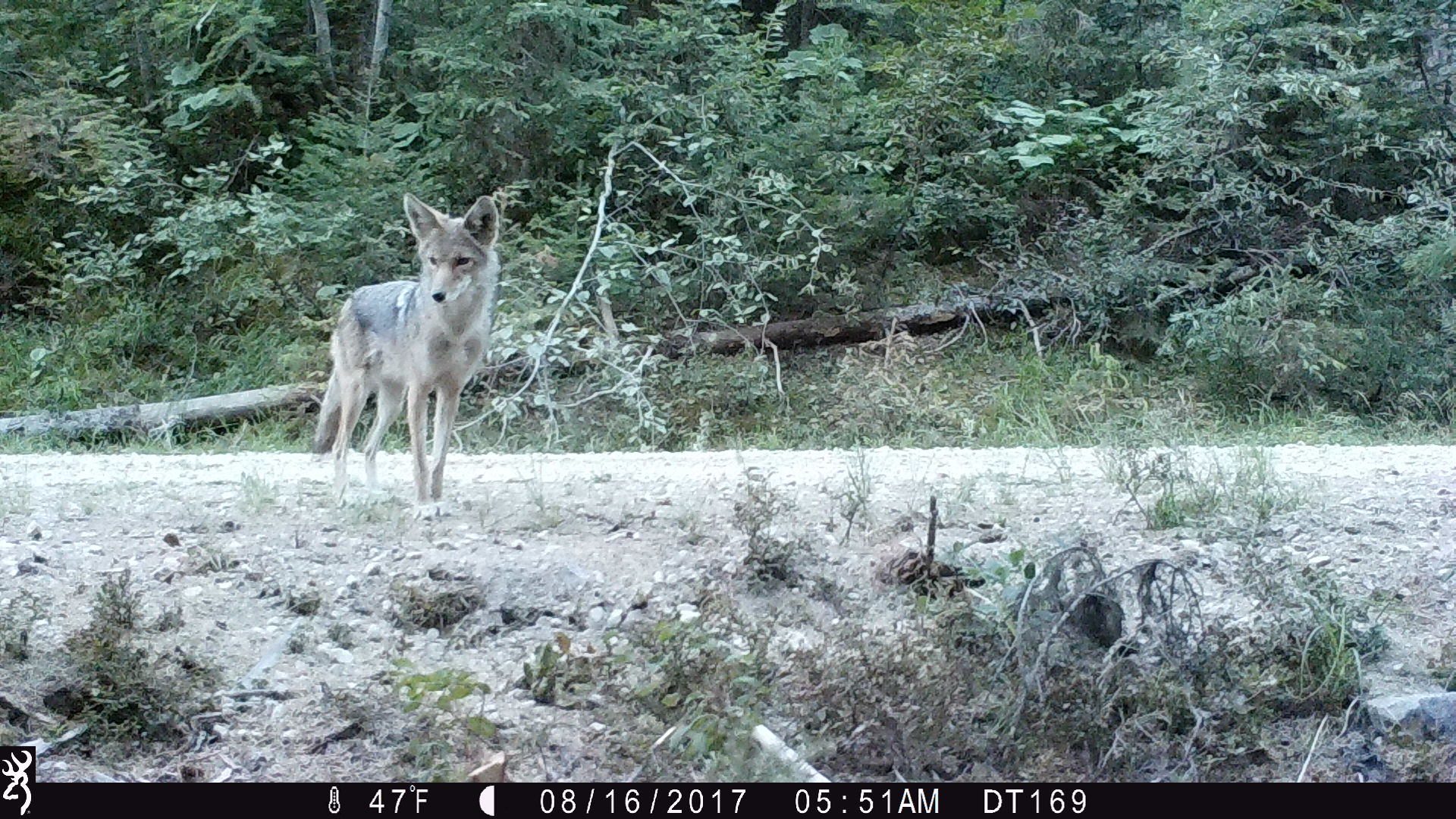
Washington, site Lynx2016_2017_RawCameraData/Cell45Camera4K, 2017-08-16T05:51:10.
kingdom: Animalia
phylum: Chordata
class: Mammalia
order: Carnivora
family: Canidae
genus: Canis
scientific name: Canis latrans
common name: coyote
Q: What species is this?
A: Canis latrans (coyote).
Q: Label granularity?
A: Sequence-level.